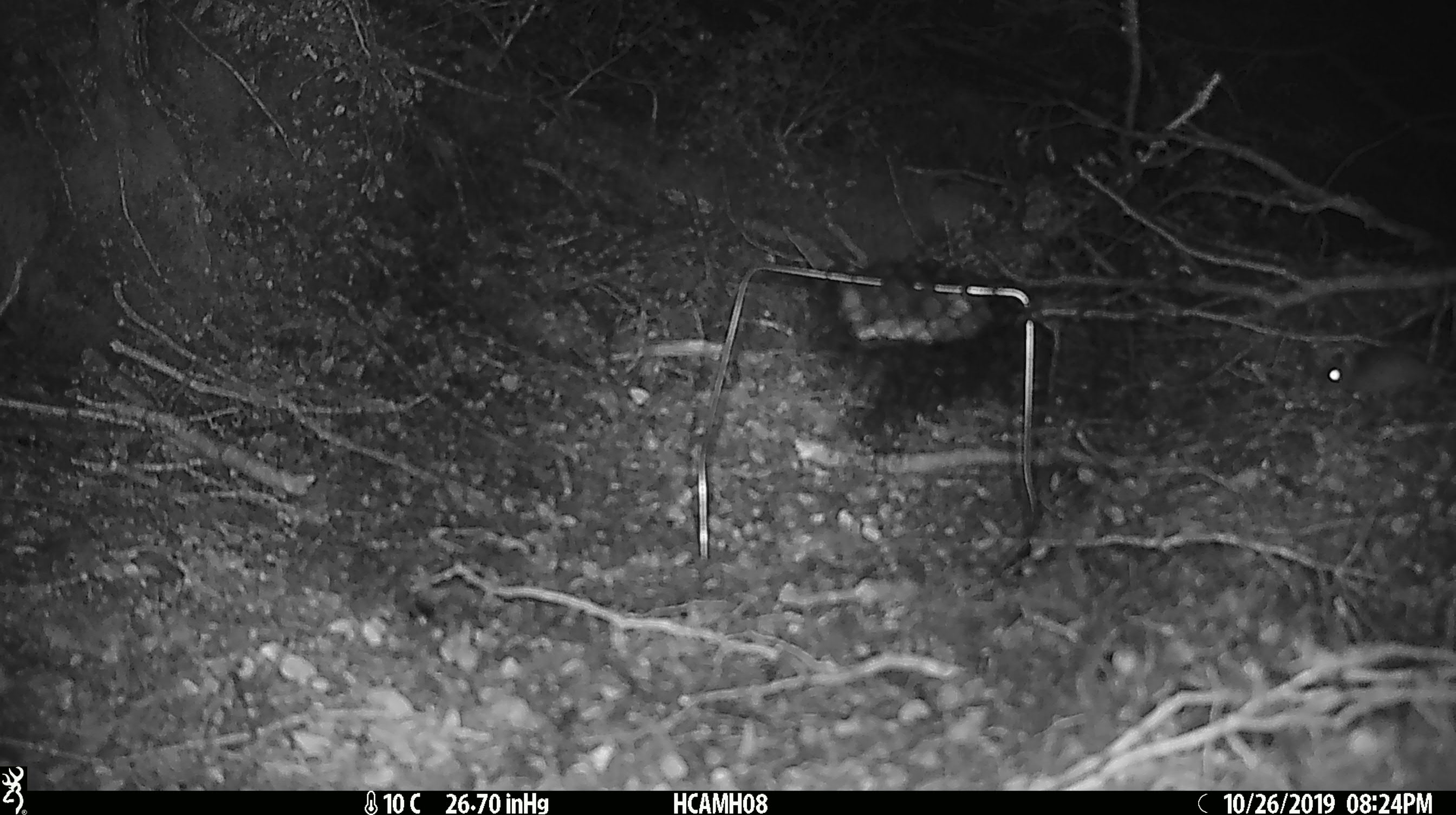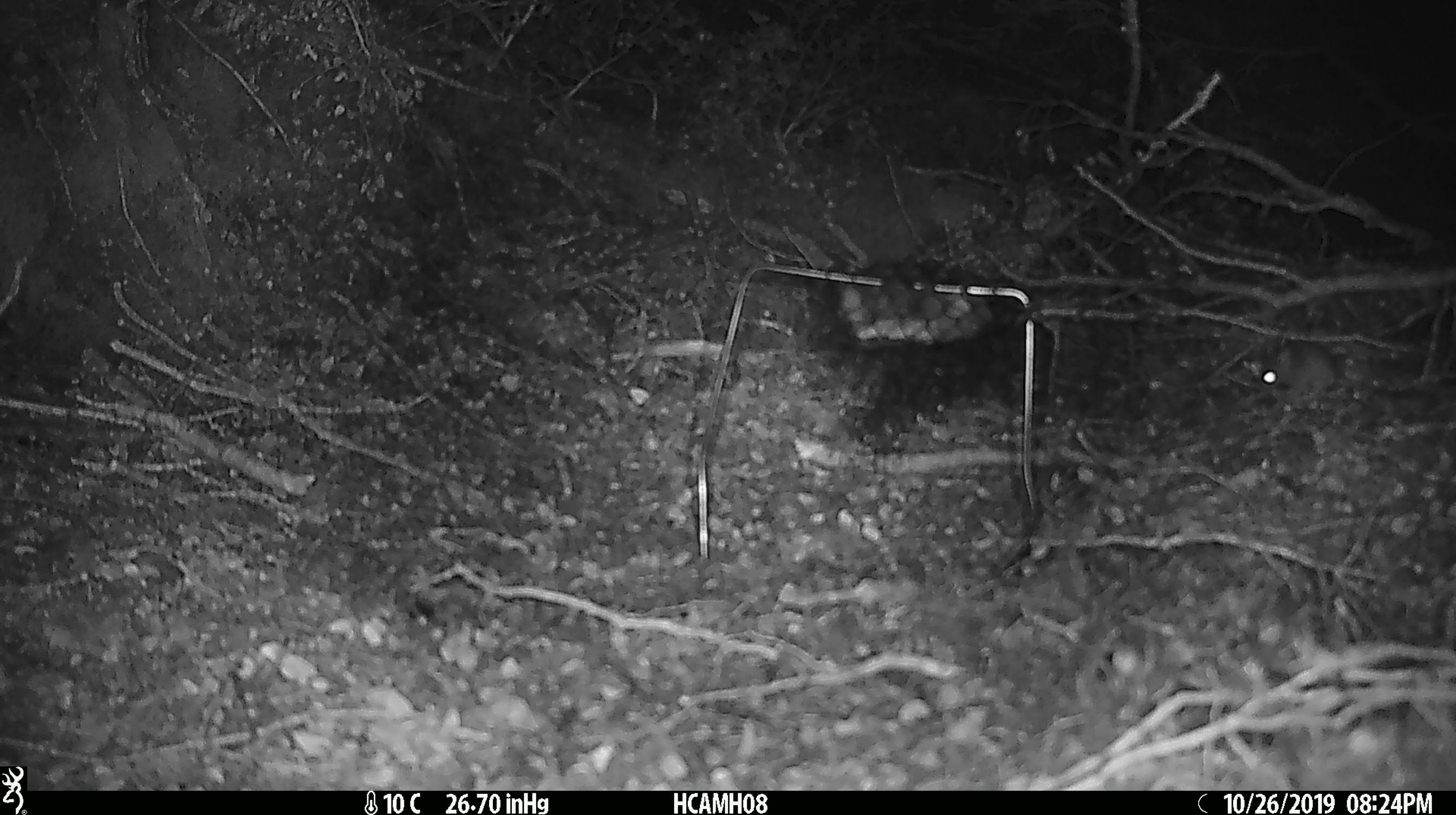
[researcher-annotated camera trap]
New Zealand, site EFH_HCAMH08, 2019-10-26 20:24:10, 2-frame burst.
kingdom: Animalia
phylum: Chordata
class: Mammalia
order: Rodentia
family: Muridae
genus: Mus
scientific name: Mus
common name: mouse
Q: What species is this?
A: Mouse (Mus).